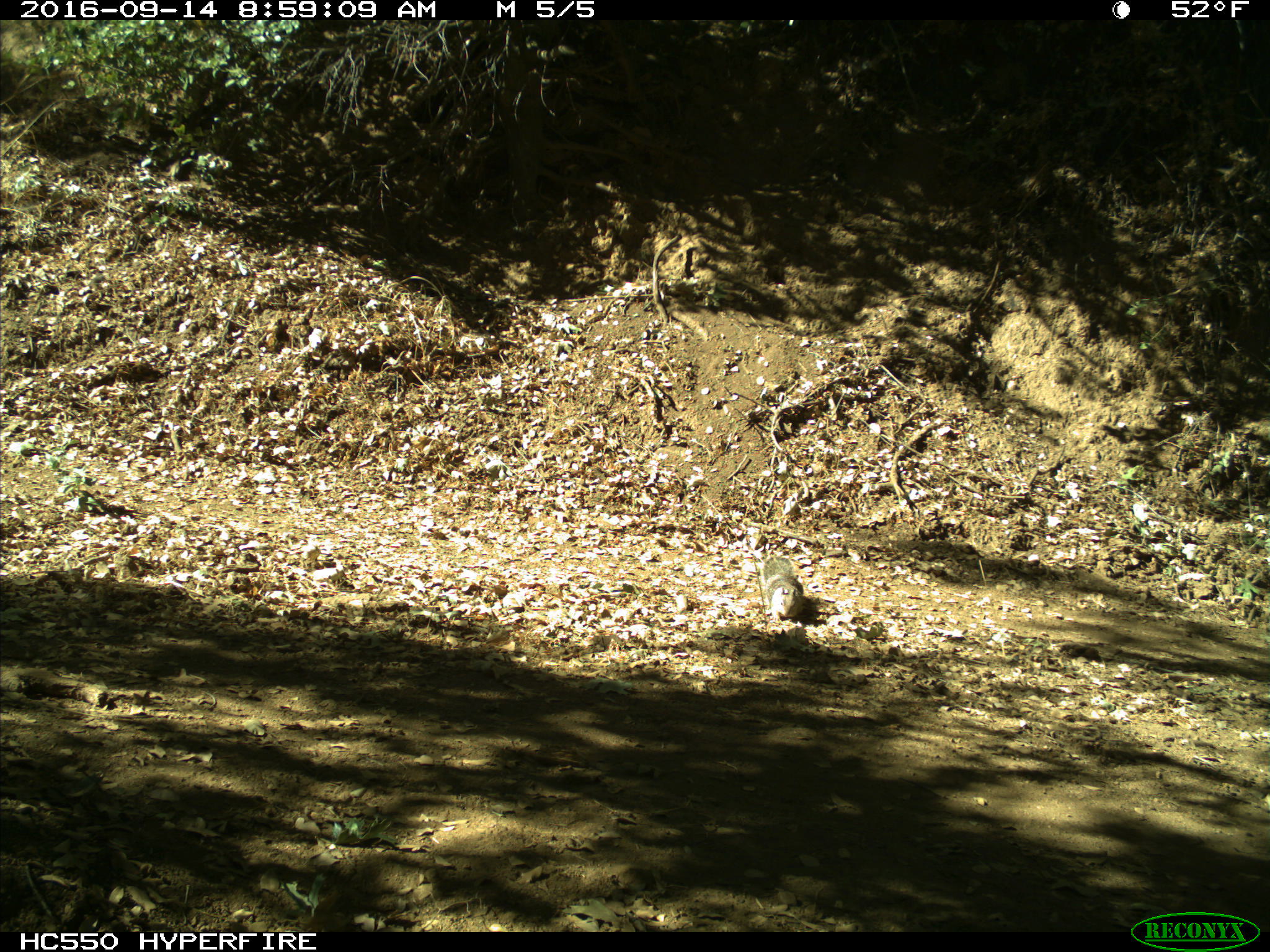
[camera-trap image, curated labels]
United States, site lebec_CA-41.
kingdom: Animalia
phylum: Chordata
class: Mammalia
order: Rodentia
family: Sciuridae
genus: Otospermophilus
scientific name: Otospermophilus beecheyi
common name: california ground squirrel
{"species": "Otospermophilus beecheyi (california ground squirrel)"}